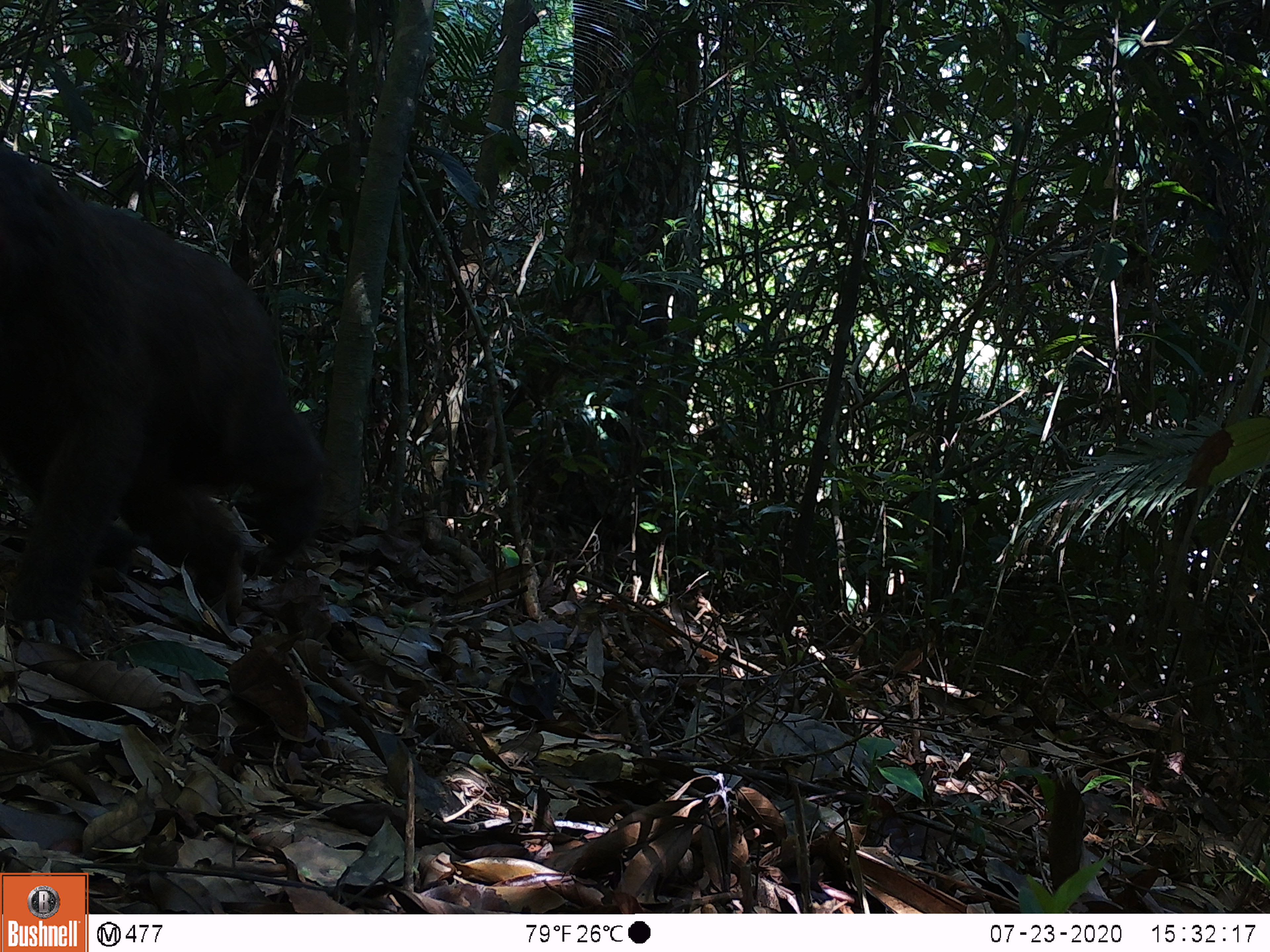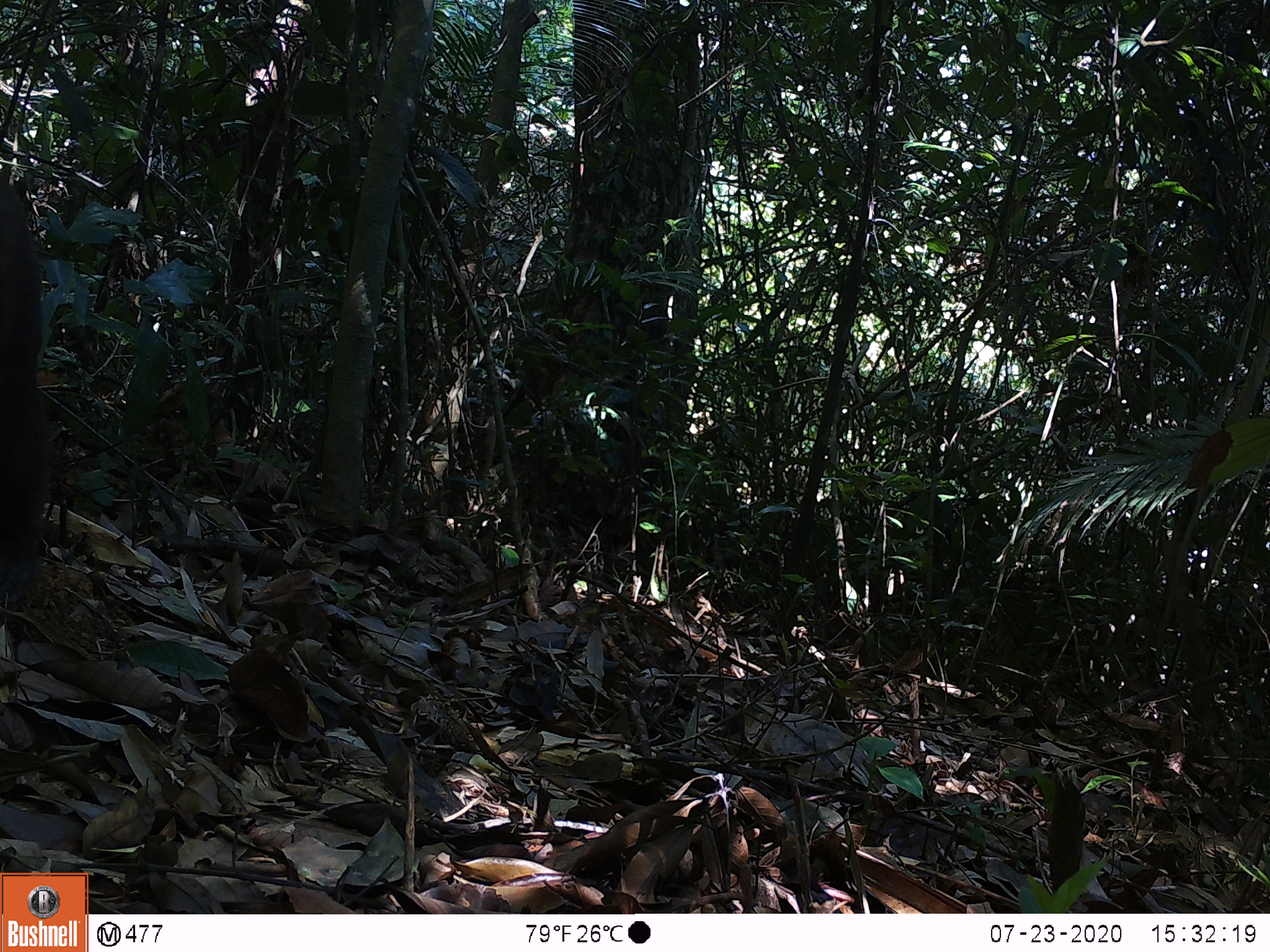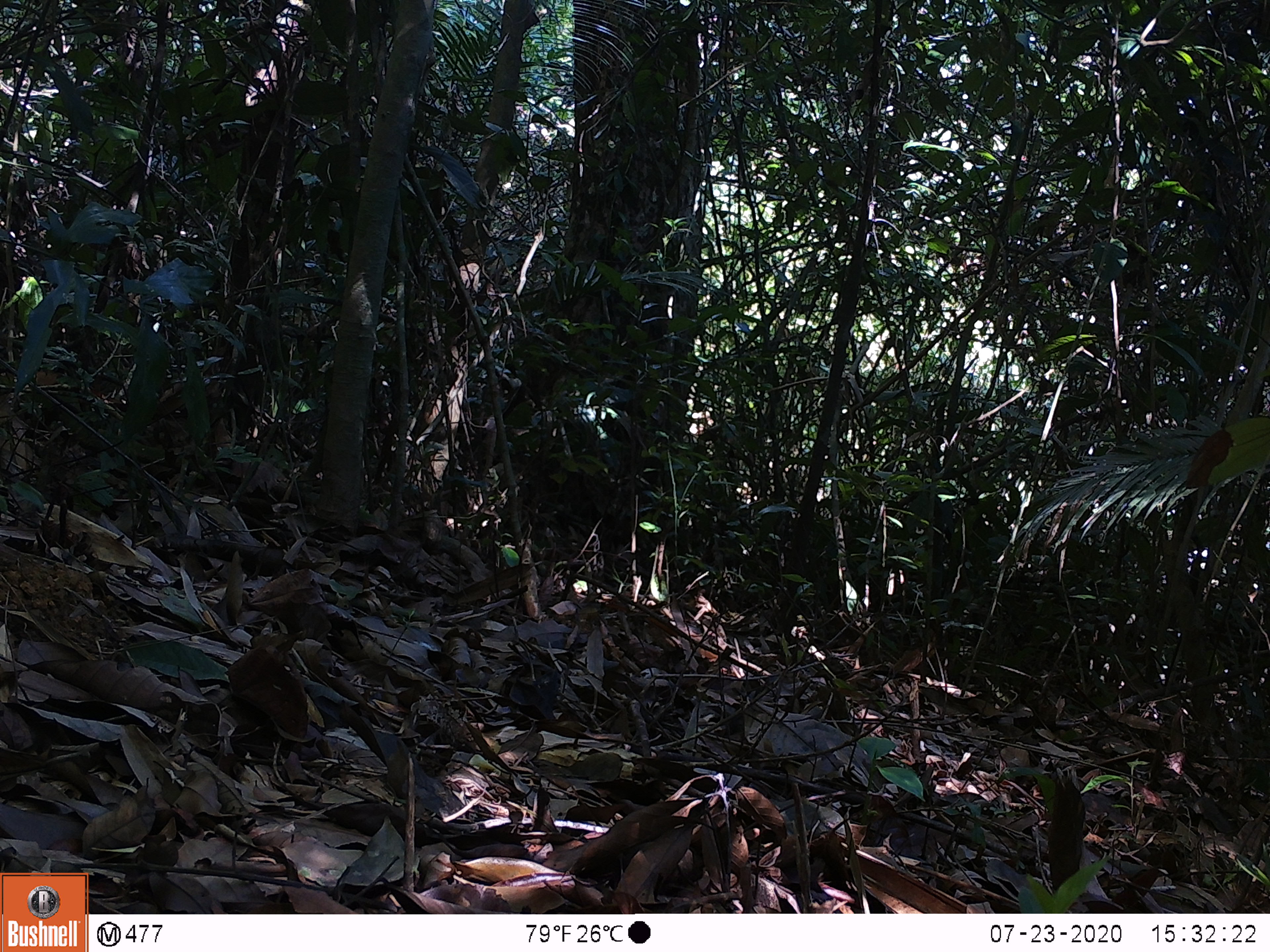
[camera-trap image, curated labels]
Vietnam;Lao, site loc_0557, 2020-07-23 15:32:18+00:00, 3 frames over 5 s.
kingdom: Animalia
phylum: Chordata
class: Mammalia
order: Primates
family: Cercopithecidae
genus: Macaca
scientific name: Macaca arctoides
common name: stump-tailed macaque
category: stump tailed macaque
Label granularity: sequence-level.